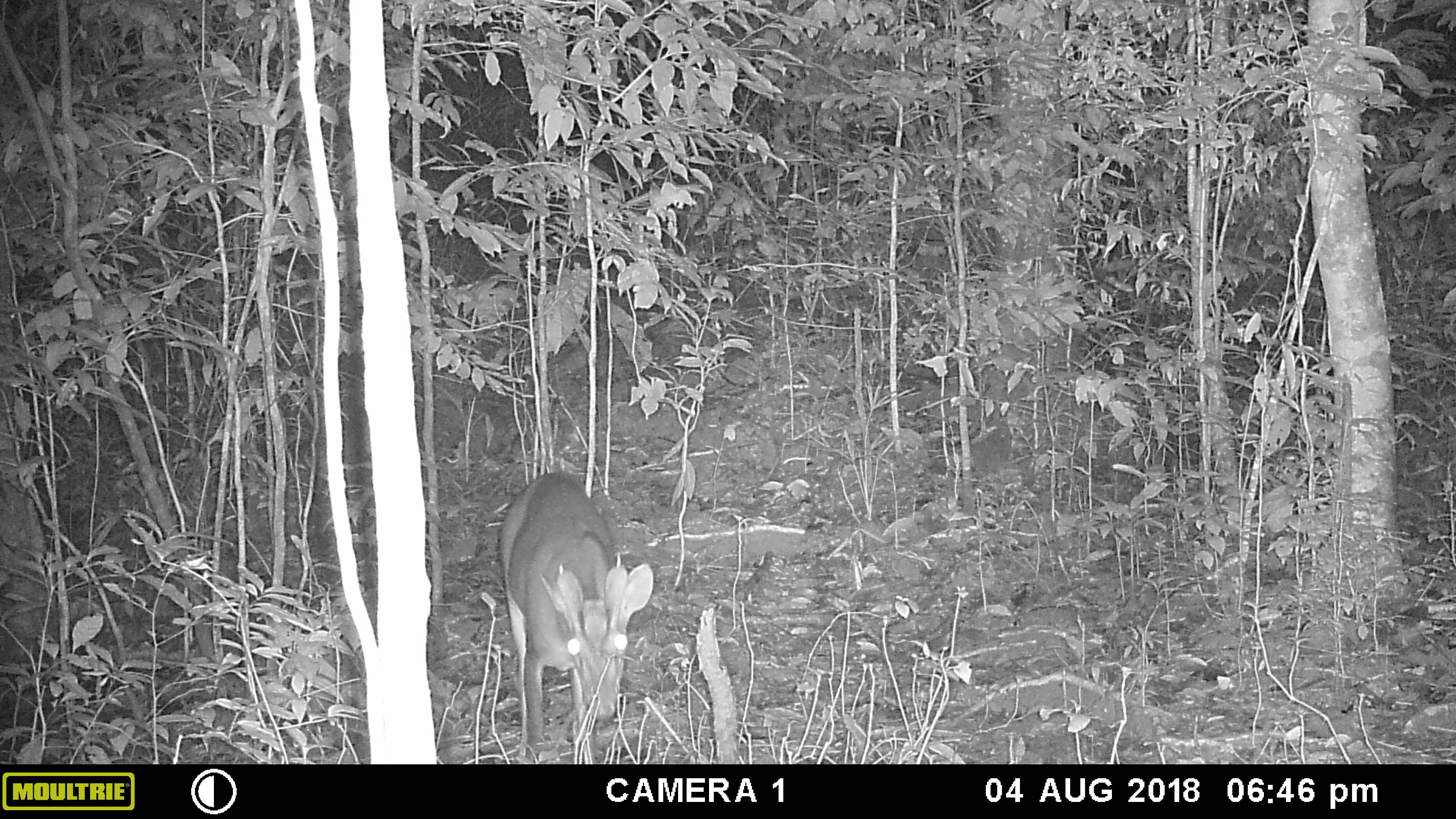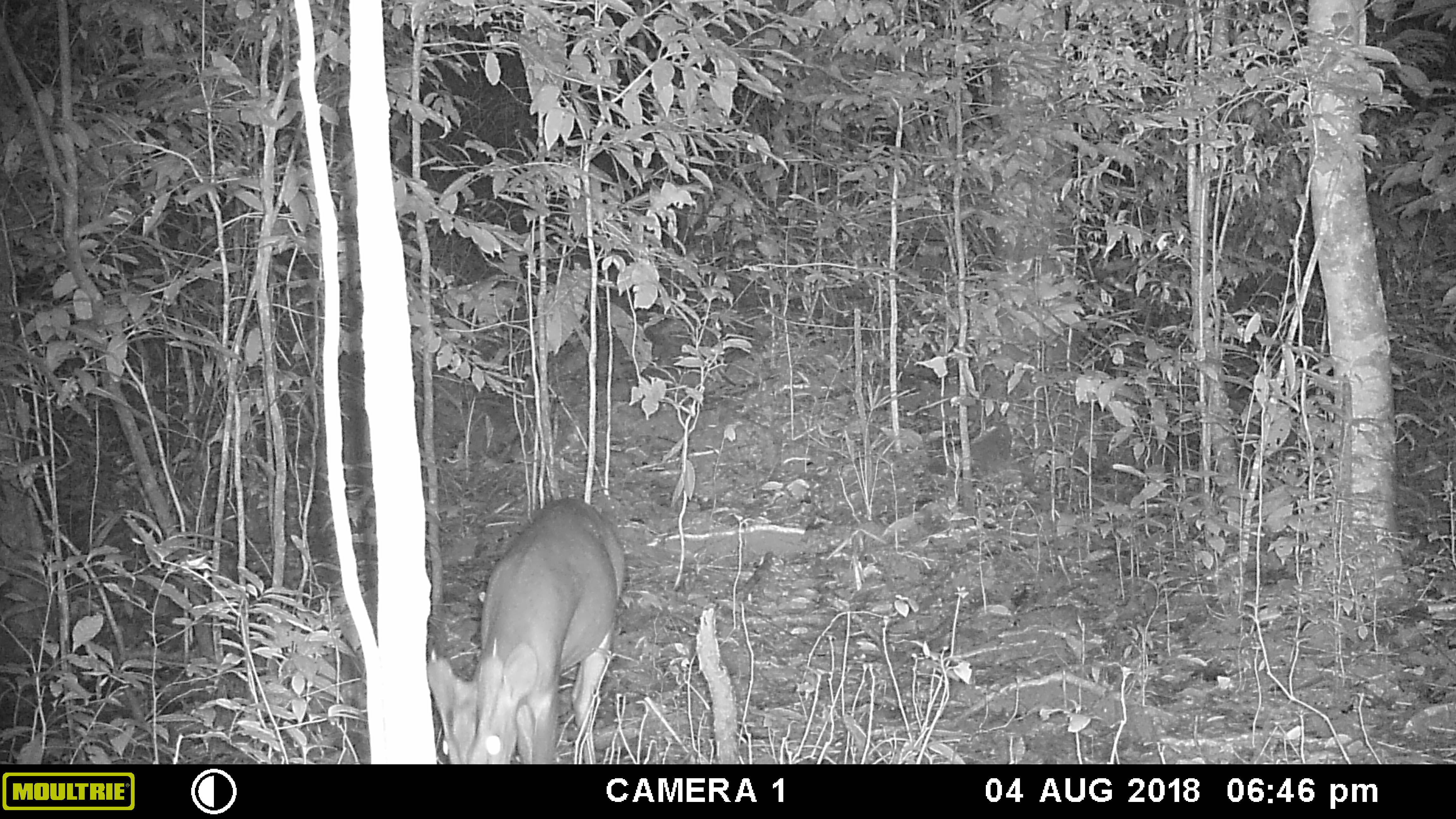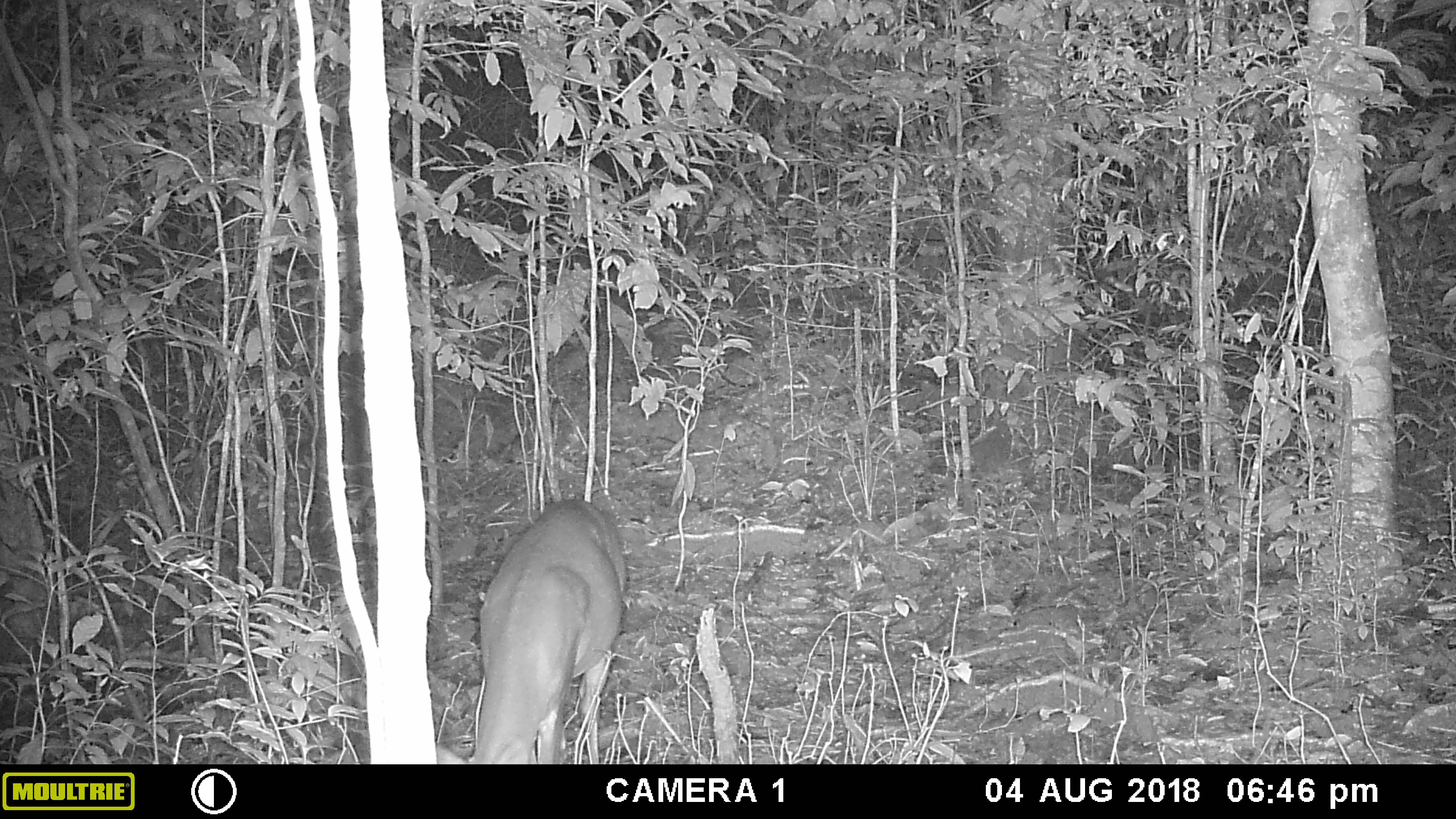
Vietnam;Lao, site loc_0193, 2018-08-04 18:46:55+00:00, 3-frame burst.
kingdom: Animalia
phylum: Chordata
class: Mammalia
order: Artiodactyla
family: Cervidae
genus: Muntiacus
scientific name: Muntiacus vuquangensis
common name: large-antlered muntjac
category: large antlered muntjac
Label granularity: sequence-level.